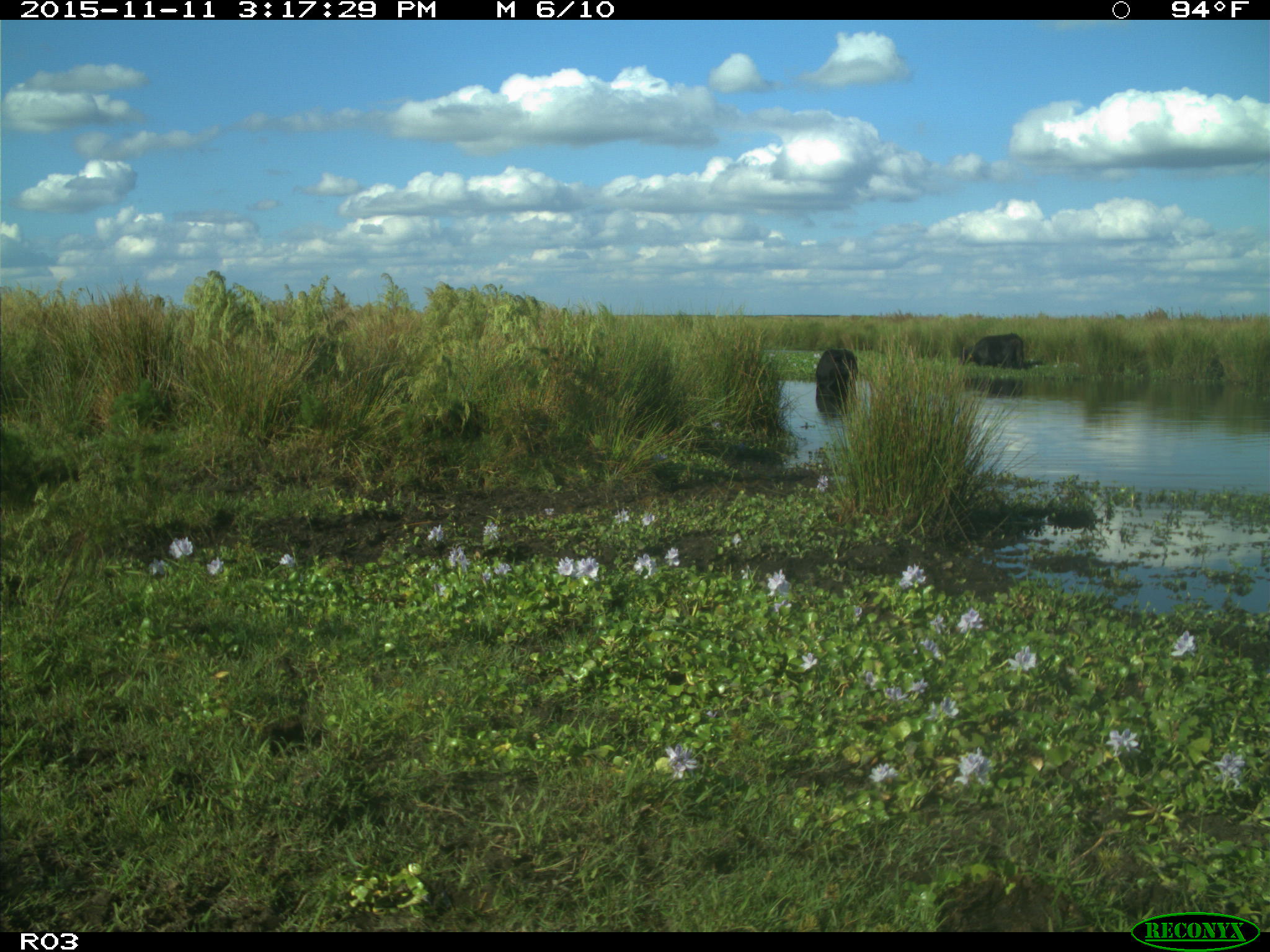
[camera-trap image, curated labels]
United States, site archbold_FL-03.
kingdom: Animalia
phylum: Chordata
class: Mammalia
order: Artiodactyla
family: Bovidae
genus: Bos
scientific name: Bos taurus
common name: domestic cow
Bos taurus (domestic cow).